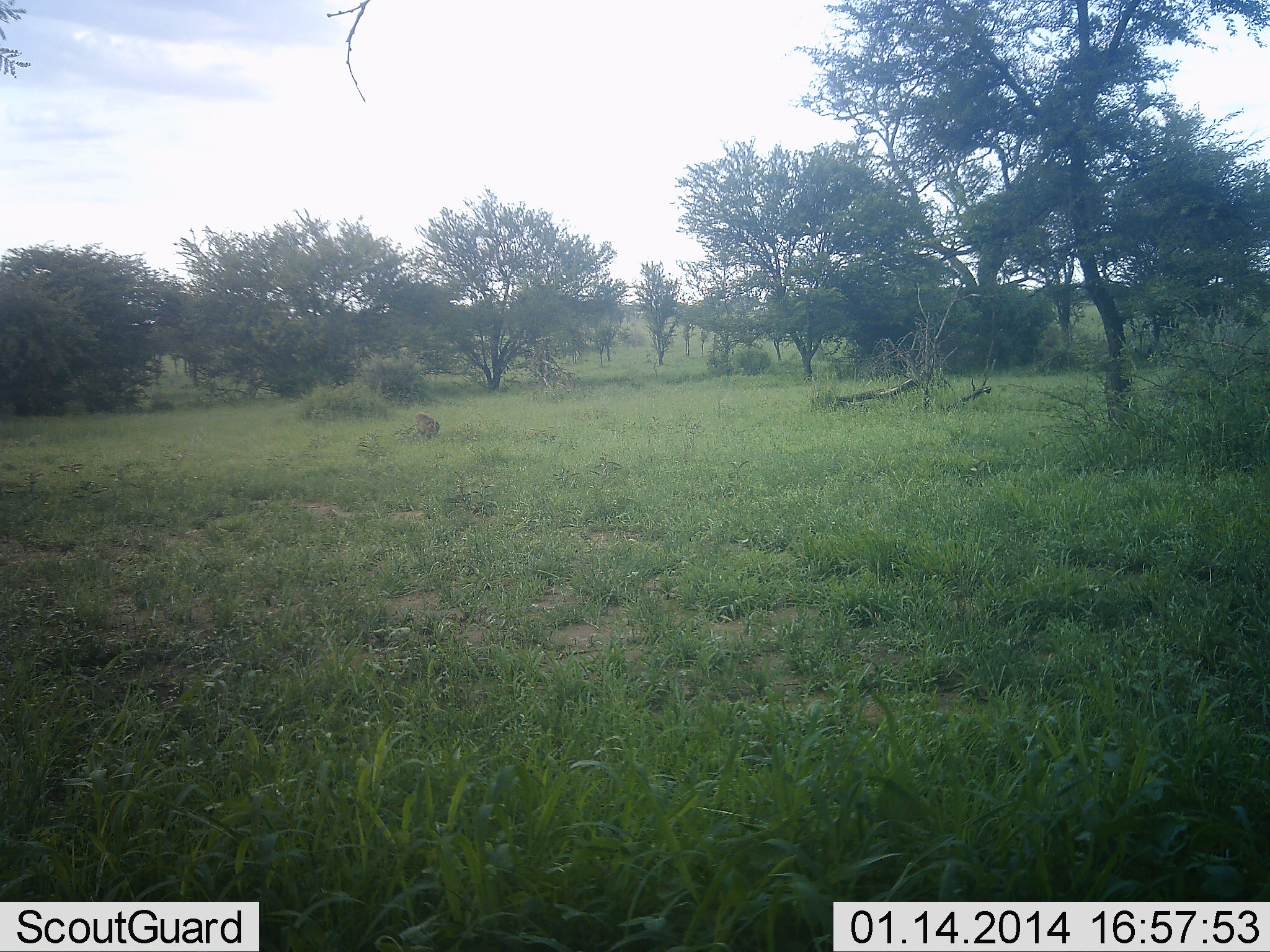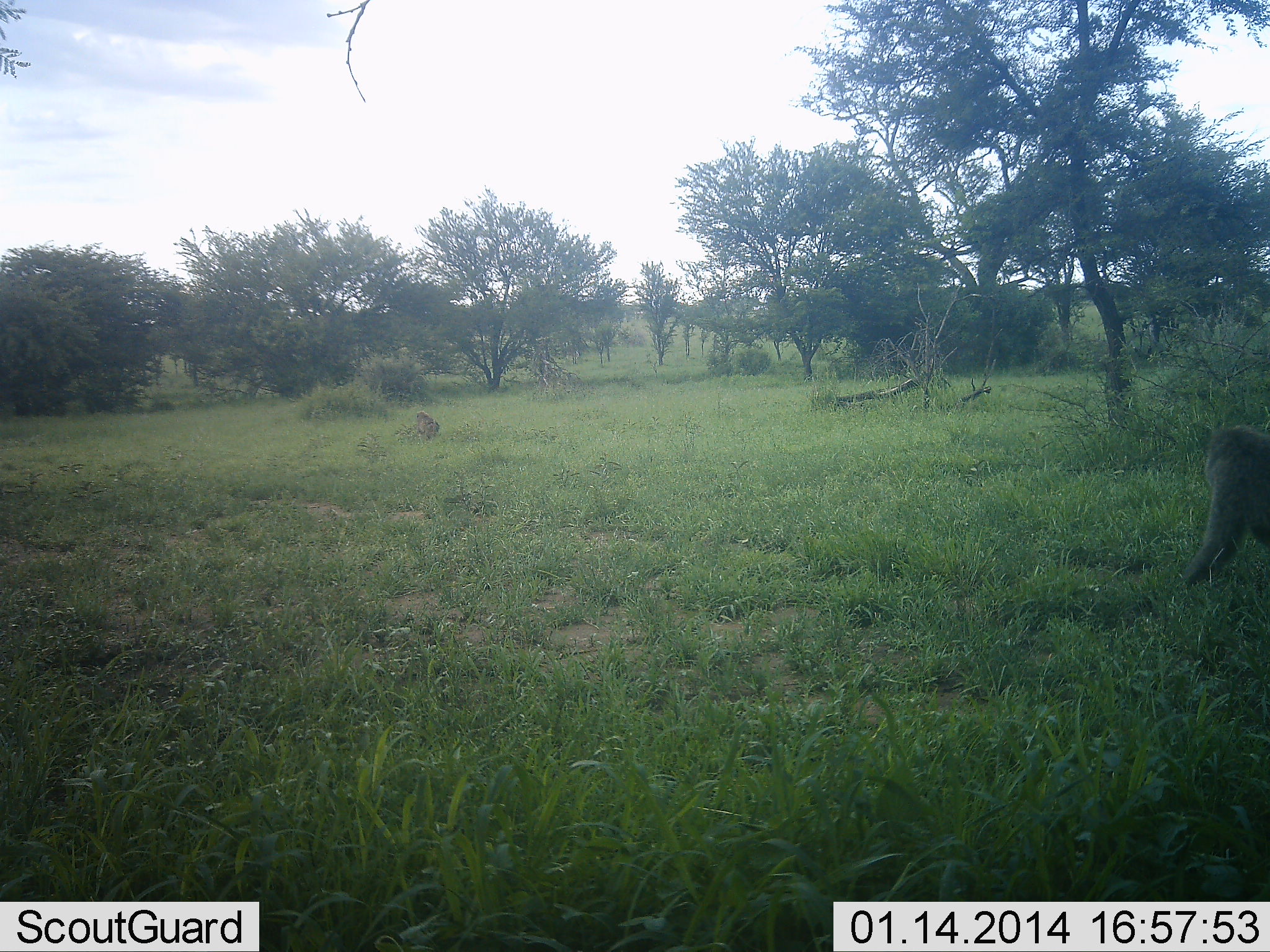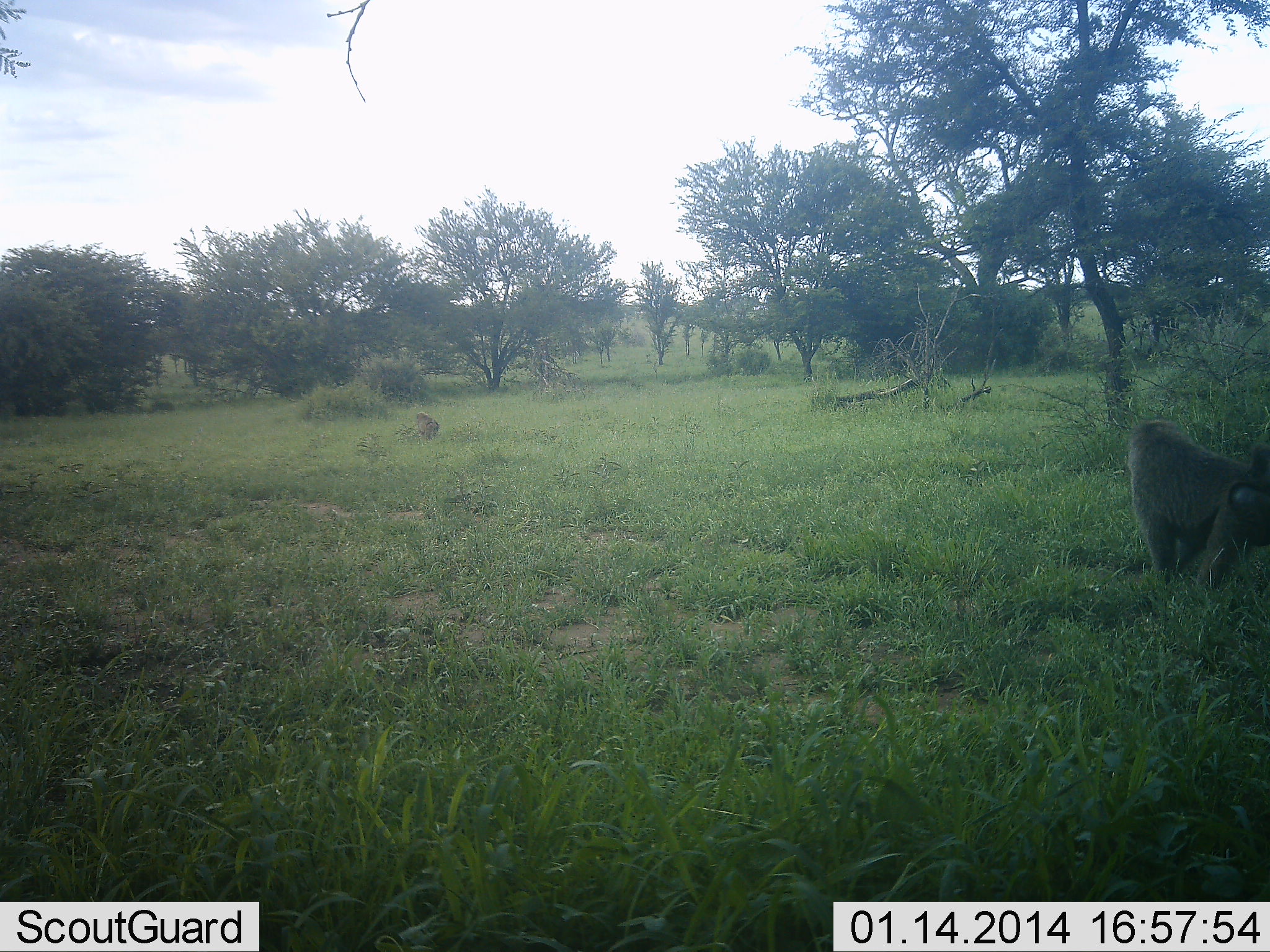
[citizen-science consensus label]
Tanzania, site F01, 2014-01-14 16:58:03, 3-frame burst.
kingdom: Animalia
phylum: Chordata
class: Mammalia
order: Primates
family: Cercopithecidae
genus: Papio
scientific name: Papio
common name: baboon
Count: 2.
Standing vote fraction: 40%.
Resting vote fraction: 20%.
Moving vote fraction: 90%.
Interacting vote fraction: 0%.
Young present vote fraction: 0%.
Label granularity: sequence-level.